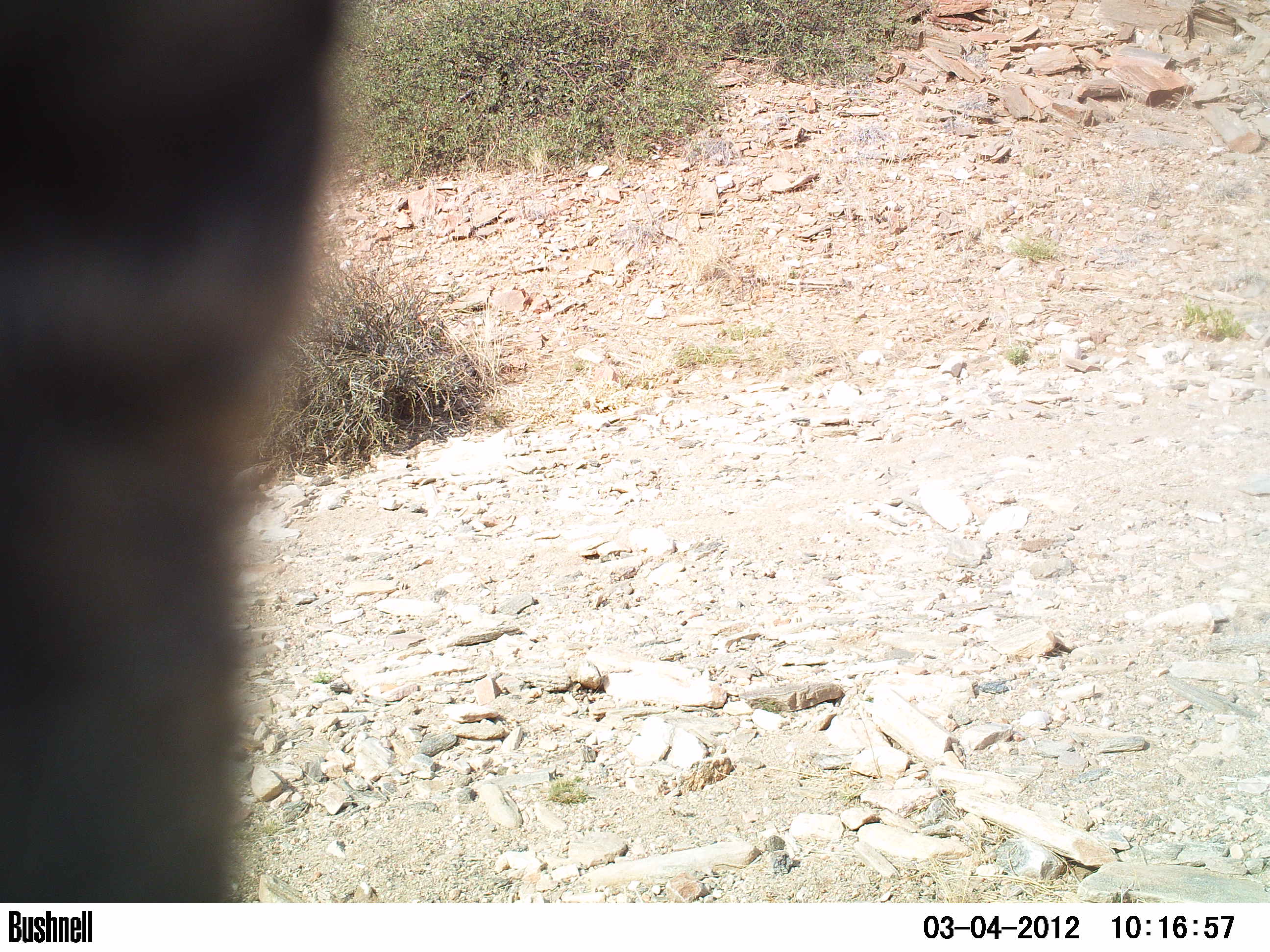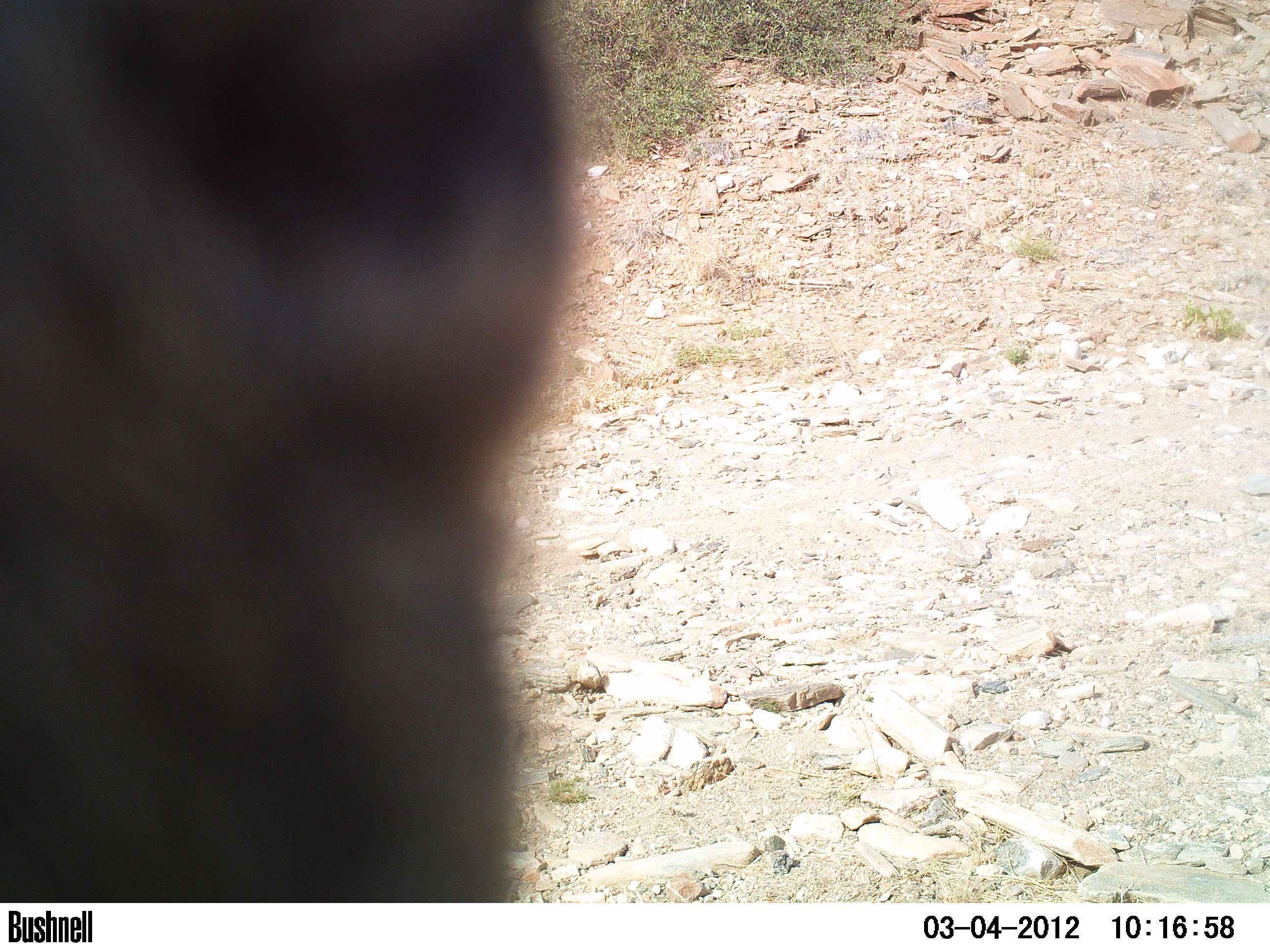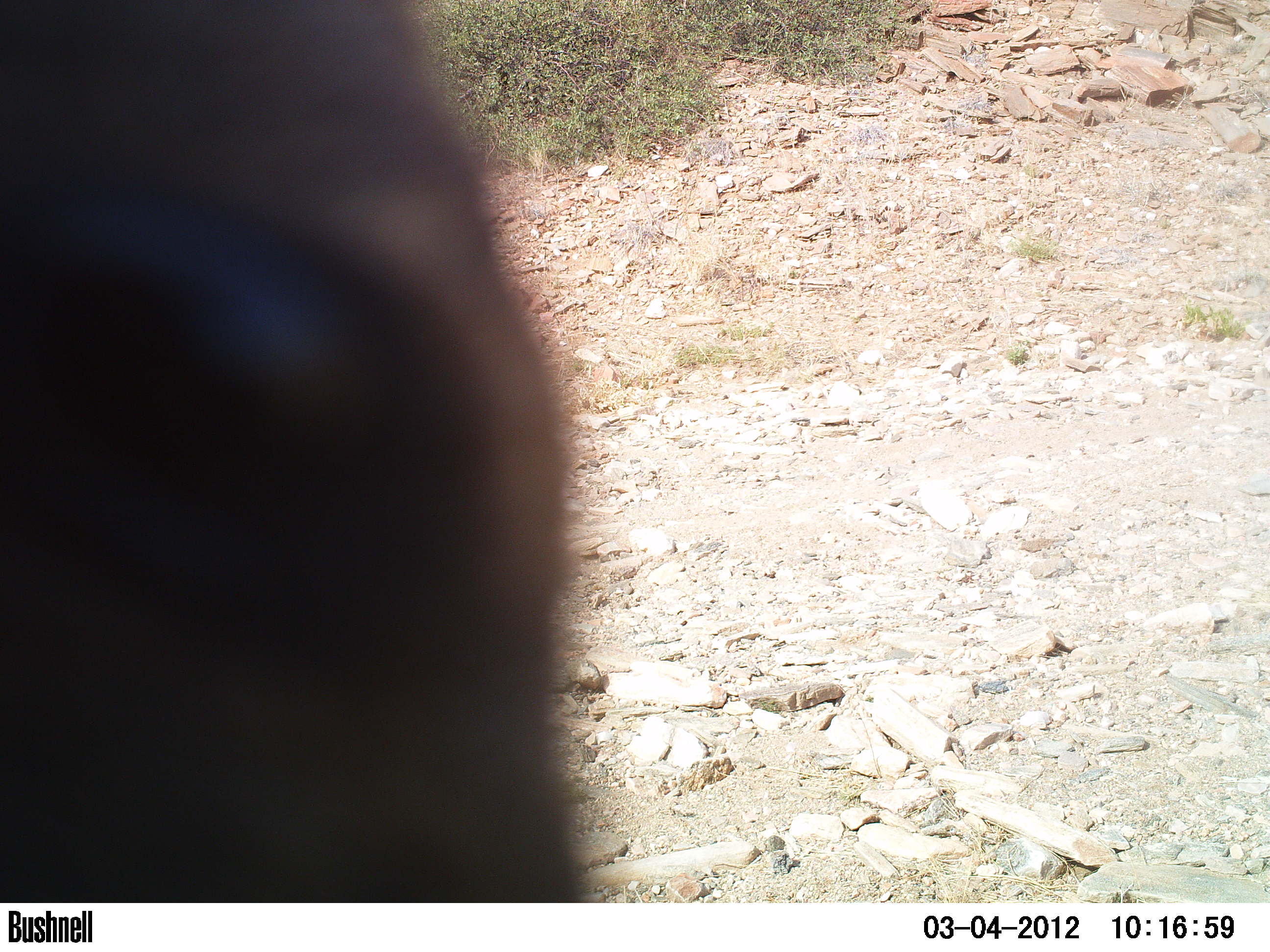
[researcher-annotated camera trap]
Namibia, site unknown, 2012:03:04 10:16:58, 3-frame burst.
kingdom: Animalia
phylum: Chordata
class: Mammalia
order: Carnivora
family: Felidae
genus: Panthera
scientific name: Panthera pardus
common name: leopard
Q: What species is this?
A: Panthera pardus (leopard).